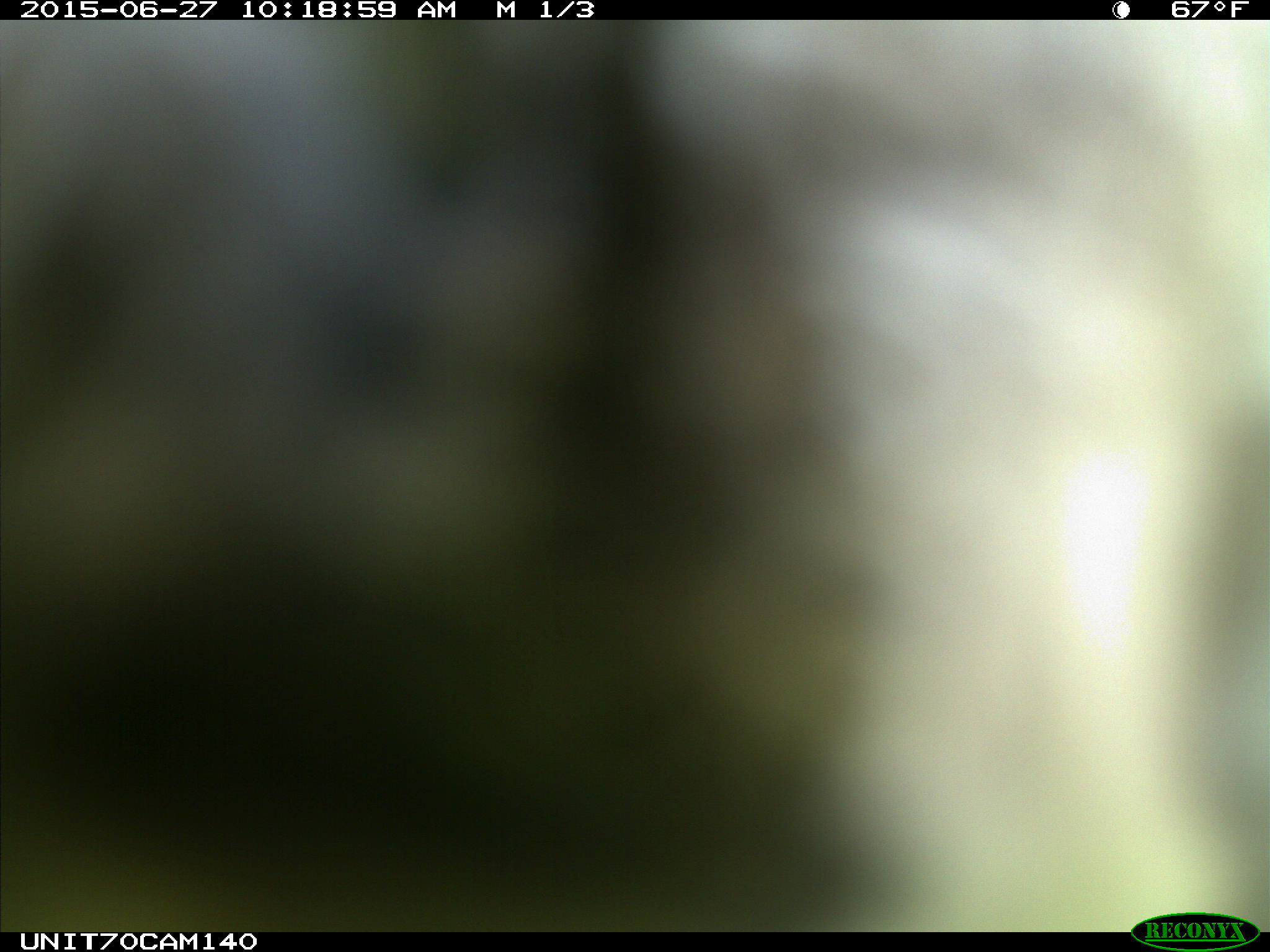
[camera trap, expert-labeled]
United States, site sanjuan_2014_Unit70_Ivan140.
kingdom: Animalia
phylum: Chordata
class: Aves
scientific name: Aves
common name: birds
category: unidentified bird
Unidentified bird (birds) (Aves).